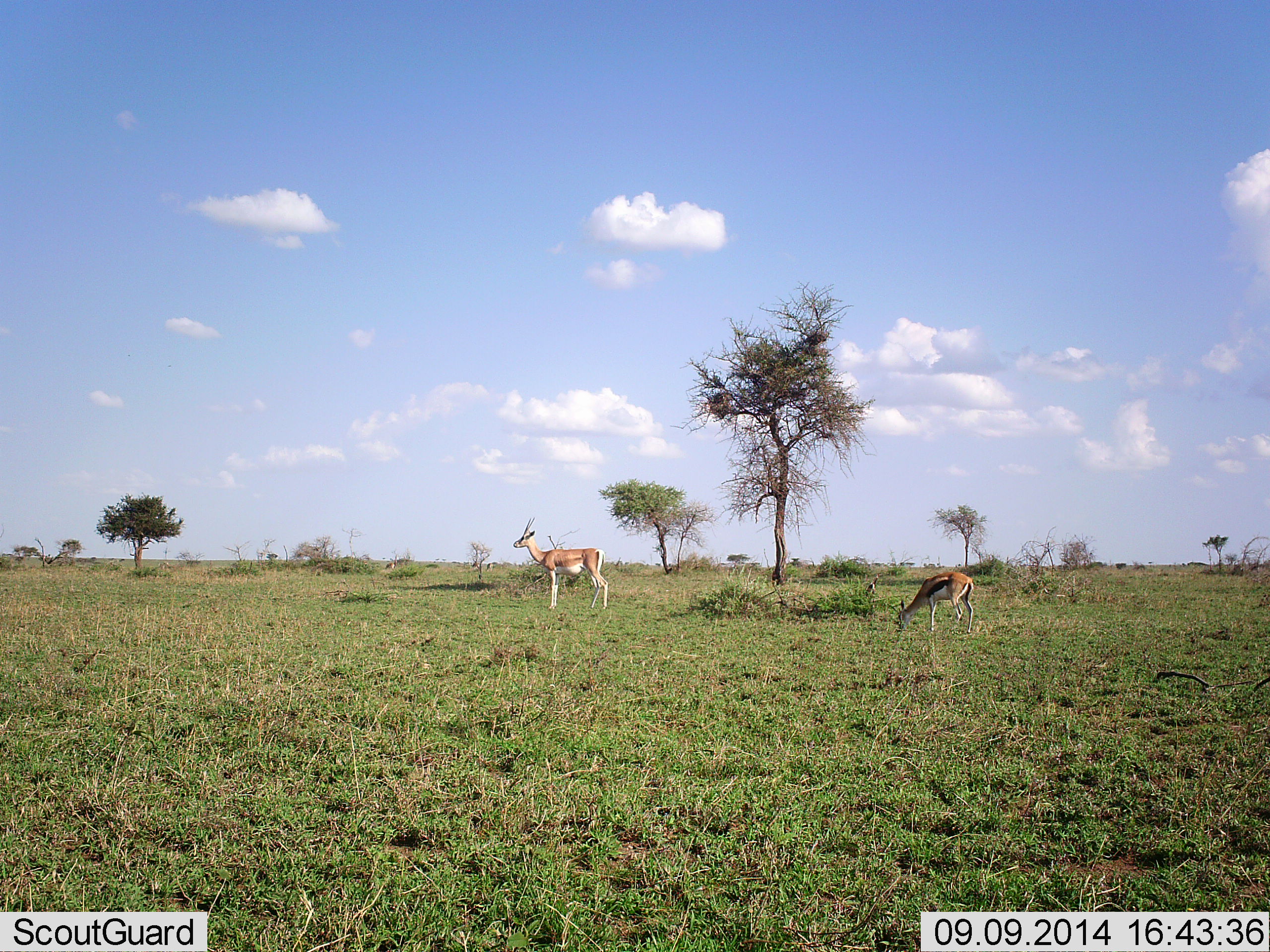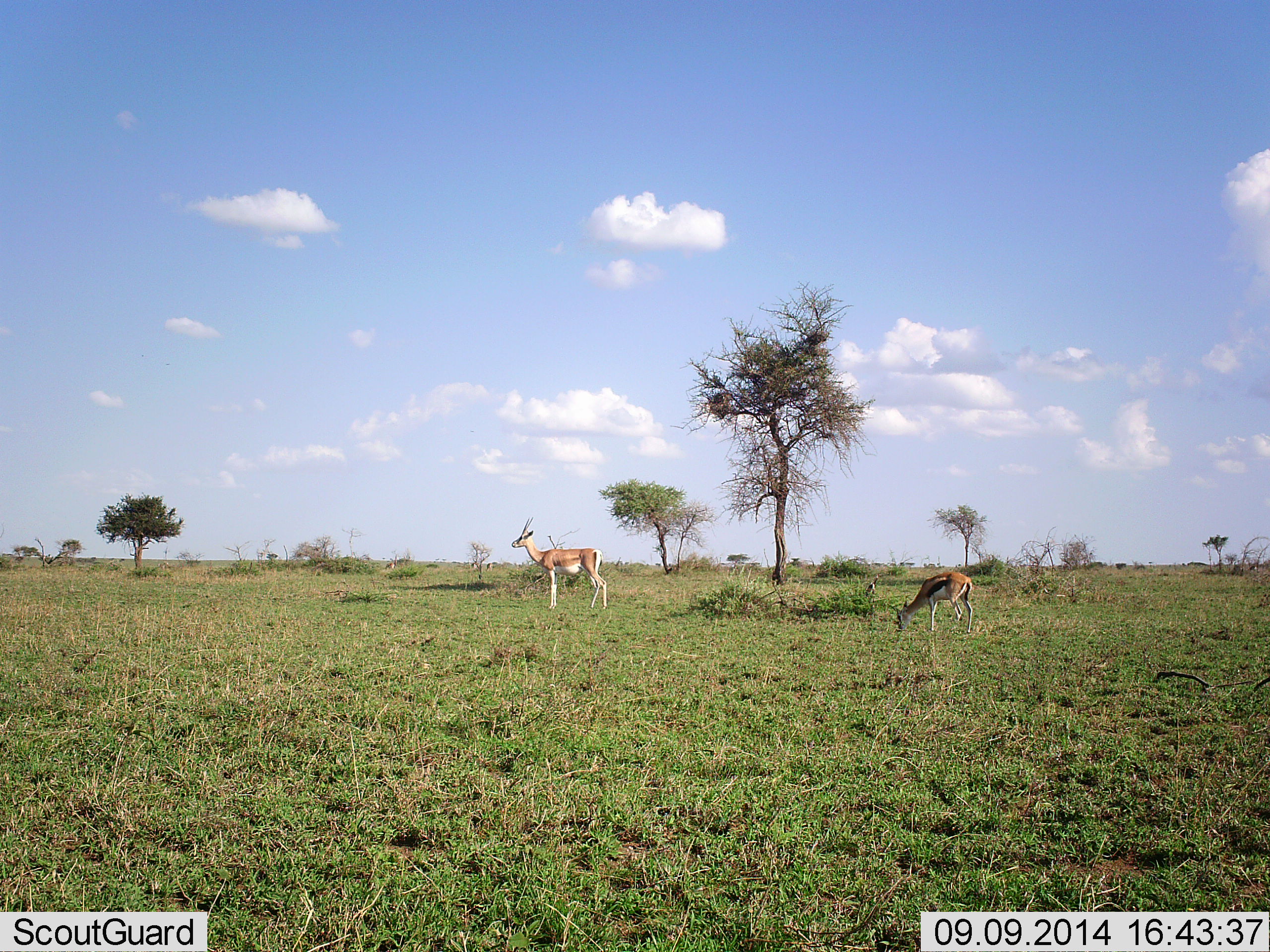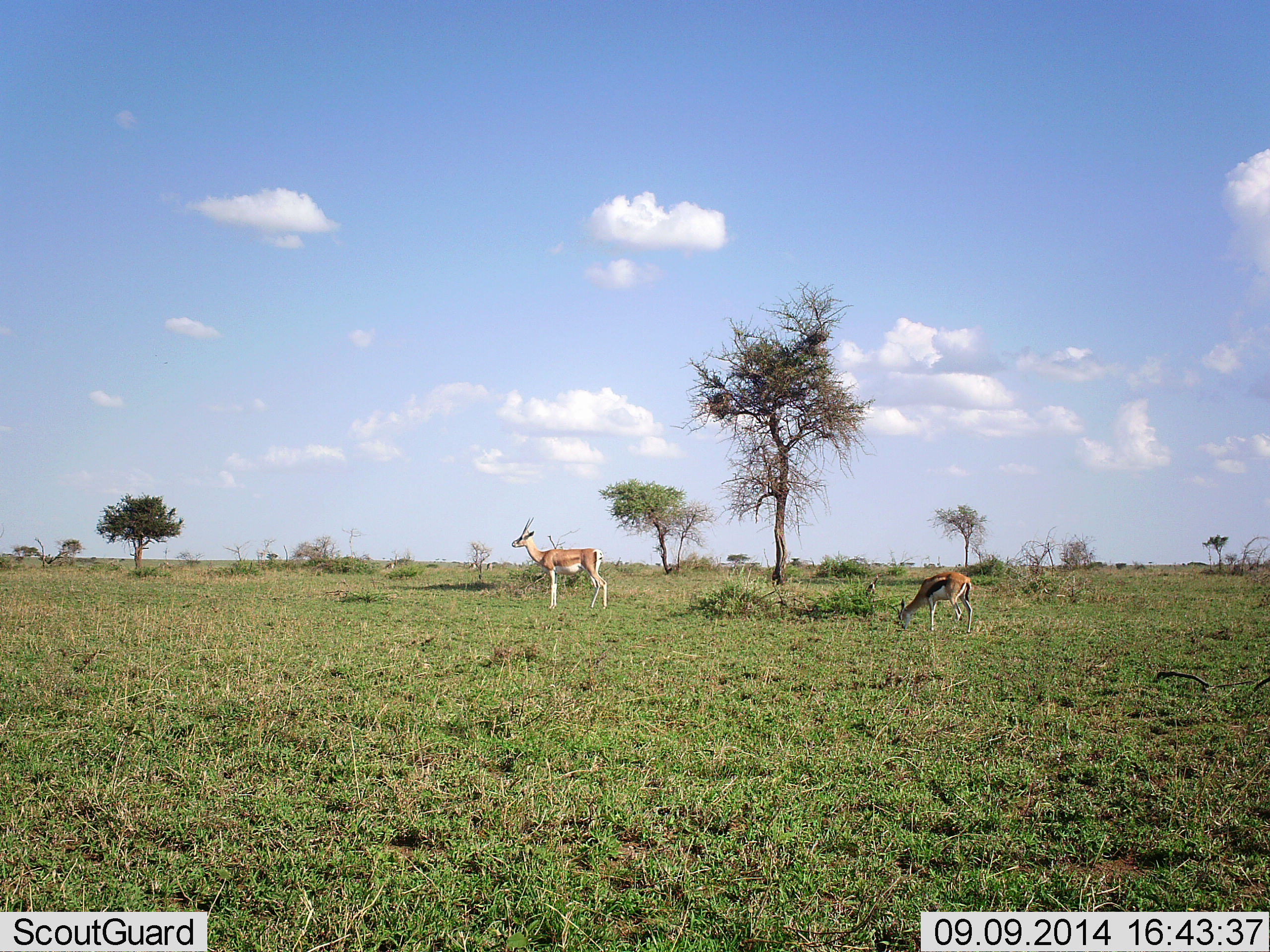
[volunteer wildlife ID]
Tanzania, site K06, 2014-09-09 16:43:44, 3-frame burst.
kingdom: Animalia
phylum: Chordata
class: Mammalia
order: Artiodactyla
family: Bovidae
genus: Nanger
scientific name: Nanger granti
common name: grant's gazelle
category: gazellegrants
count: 1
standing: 100%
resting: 0%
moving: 0%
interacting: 0%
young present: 0%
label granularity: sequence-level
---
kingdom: Animalia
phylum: Chordata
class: Mammalia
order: Artiodactyla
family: Bovidae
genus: Eudorcas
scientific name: Eudorcas thomsonii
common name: thomson's gazelle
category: gazellethomsons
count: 1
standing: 29%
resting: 0%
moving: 0%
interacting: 0%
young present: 0%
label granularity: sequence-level